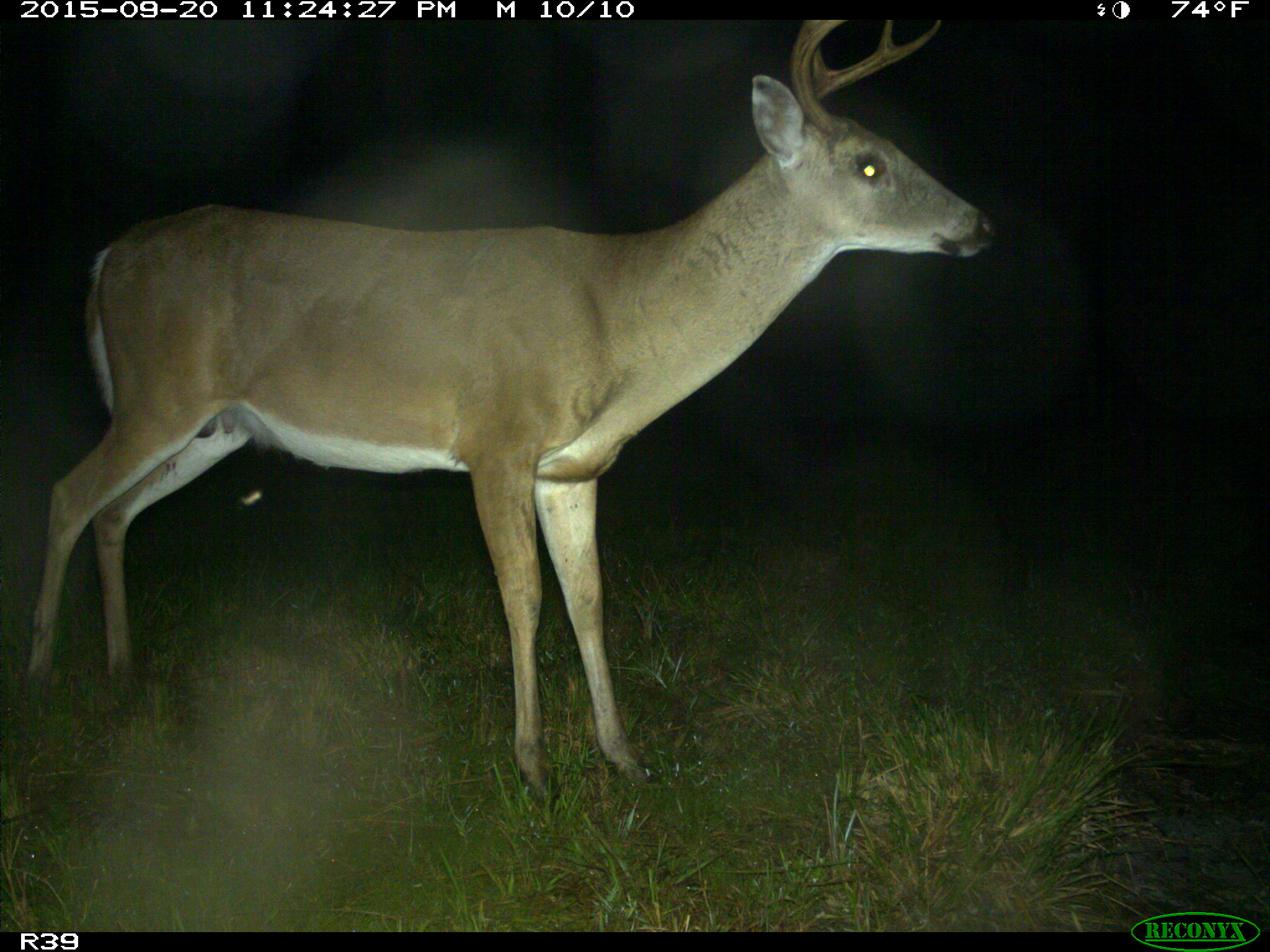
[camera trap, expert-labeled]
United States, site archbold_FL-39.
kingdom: Animalia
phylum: Chordata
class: Mammalia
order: Artiodactyla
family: Bovidae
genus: Bos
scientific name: Bos taurus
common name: domestic cow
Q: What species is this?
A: Bos taurus (domestic cow).